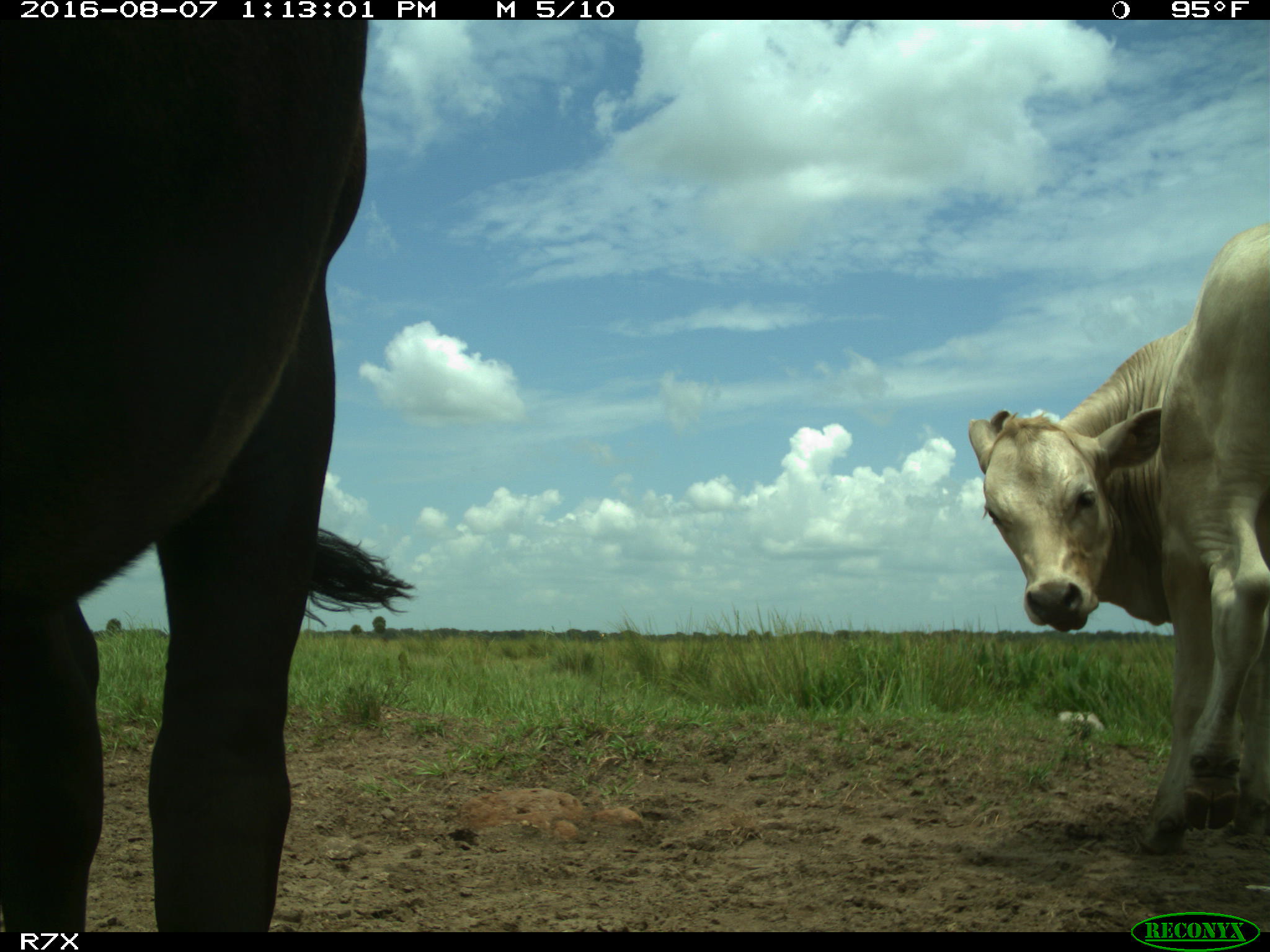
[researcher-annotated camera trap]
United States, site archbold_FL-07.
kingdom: Animalia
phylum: Chordata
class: Mammalia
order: Artiodactyla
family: Bovidae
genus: Bos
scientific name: Bos taurus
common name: domestic cow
Bos taurus (domestic cow).